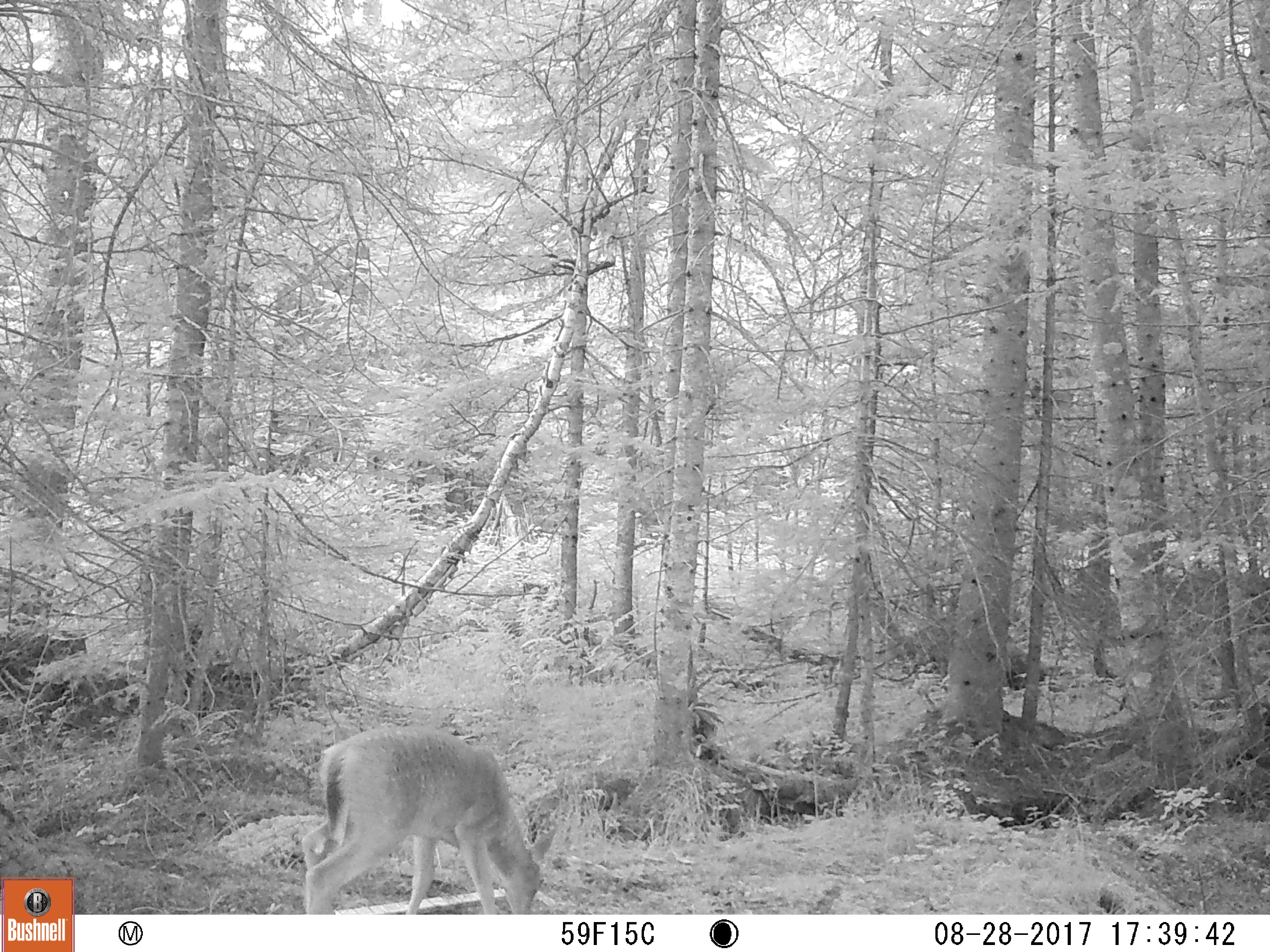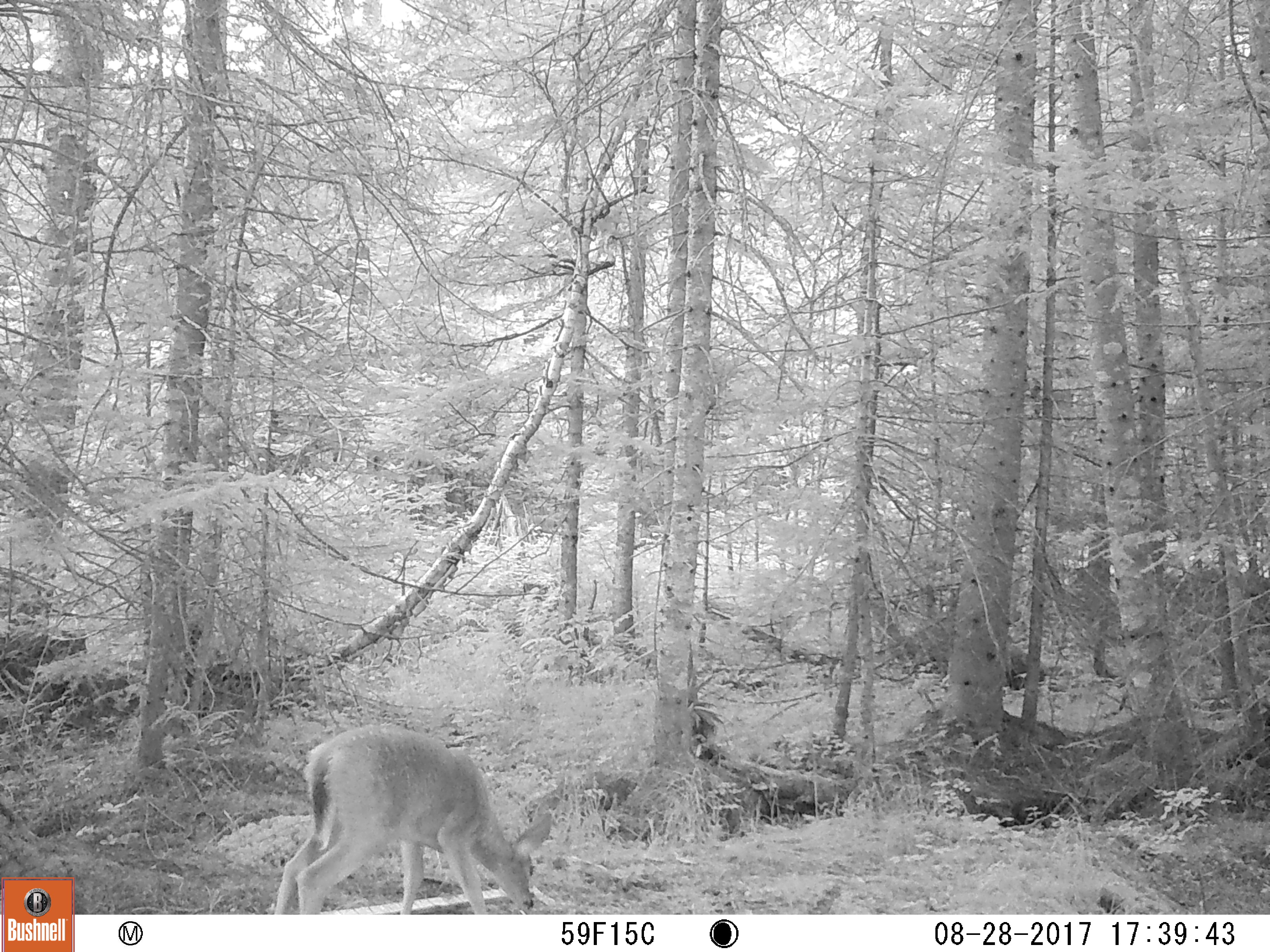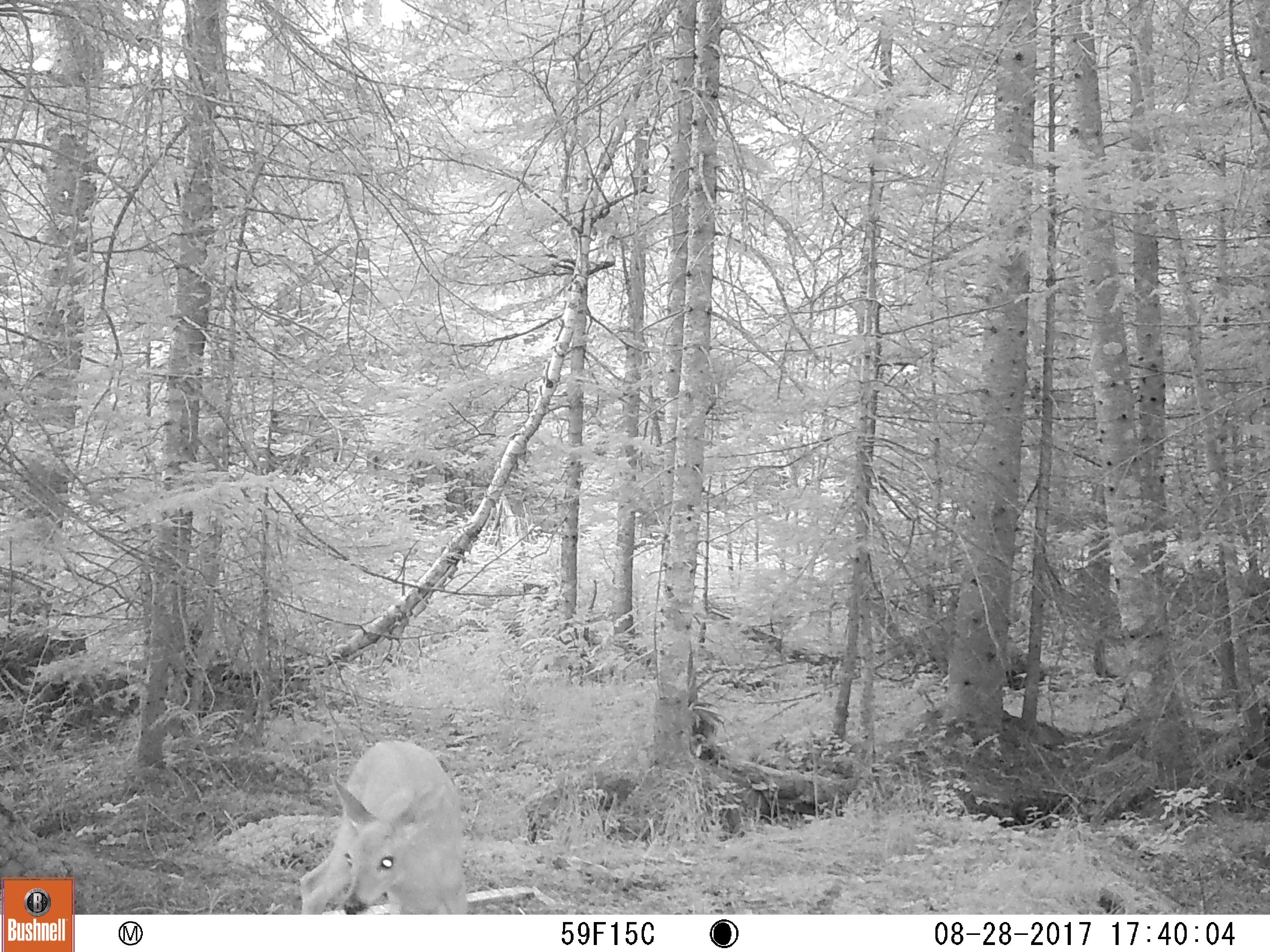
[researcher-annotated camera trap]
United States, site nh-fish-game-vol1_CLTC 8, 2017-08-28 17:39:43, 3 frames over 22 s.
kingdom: Animalia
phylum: Chordata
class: Mammalia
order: Artiodactyla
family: Cervidae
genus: Odocoileus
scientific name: Odocoileus virginianus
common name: white-tailed deer